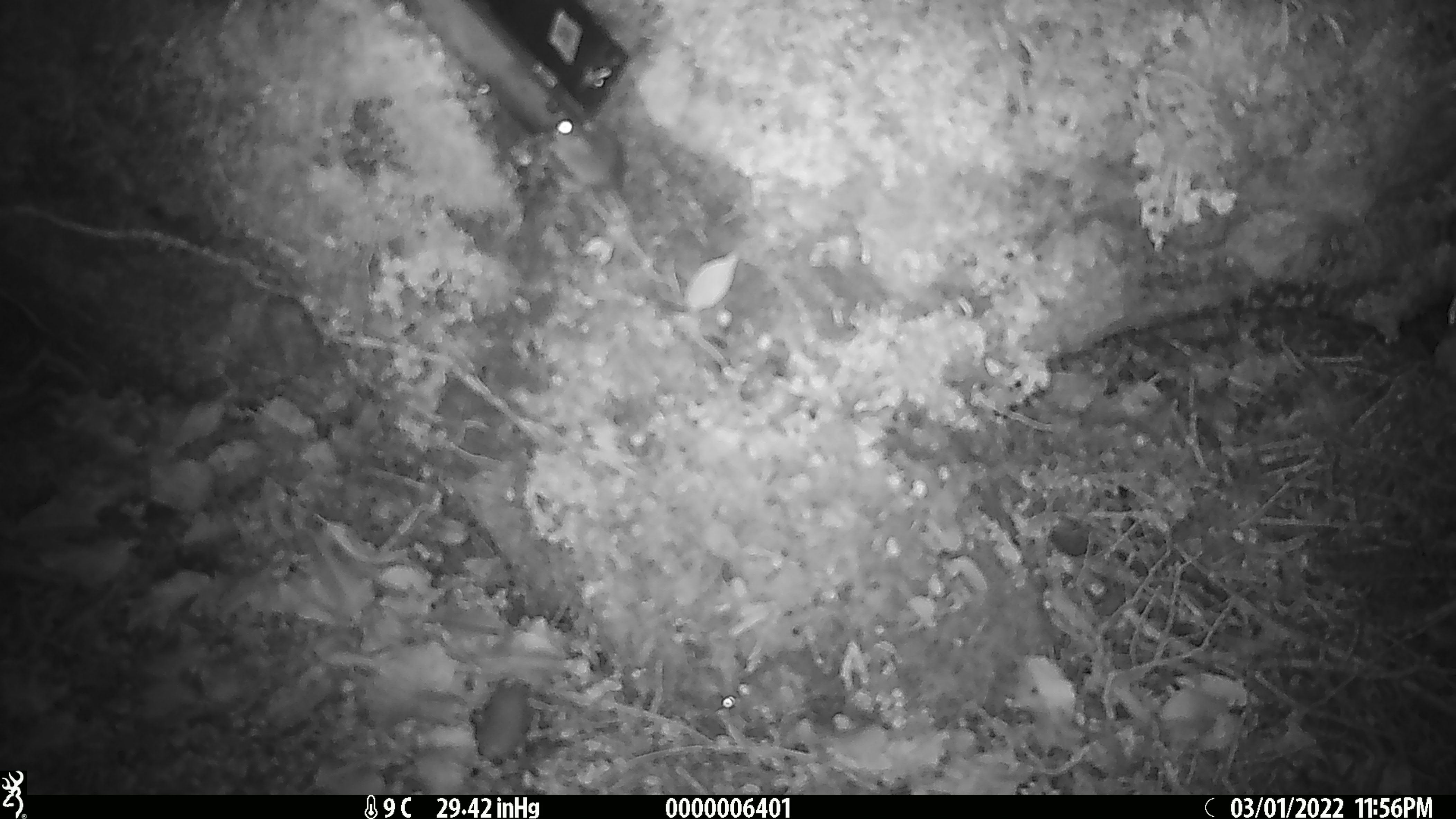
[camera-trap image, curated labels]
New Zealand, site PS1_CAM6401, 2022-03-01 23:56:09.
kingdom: Animalia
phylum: Chordata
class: Mammalia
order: Rodentia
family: Muridae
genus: Mus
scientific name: Mus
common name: mouse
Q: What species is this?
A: Mouse (Mus).